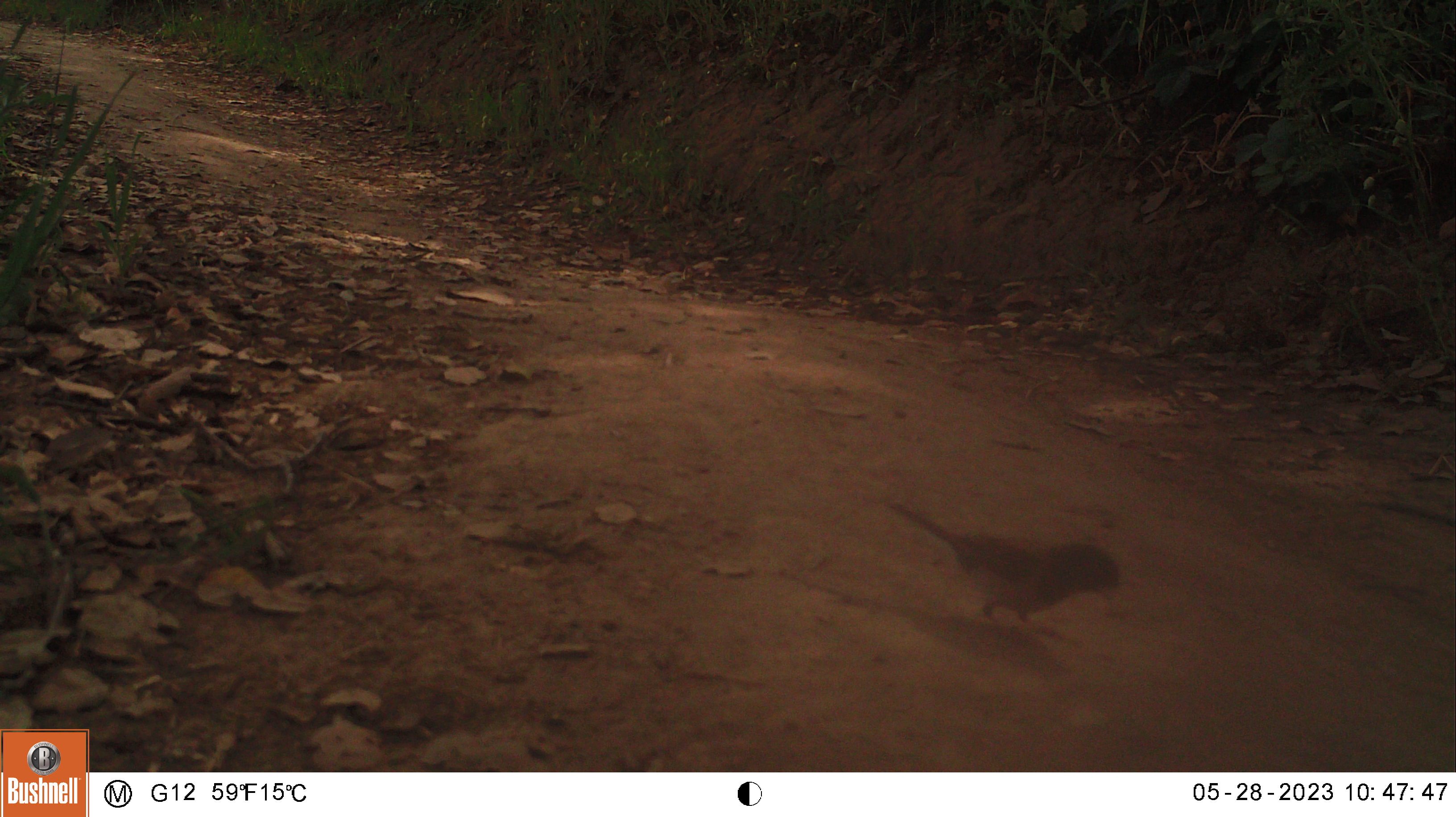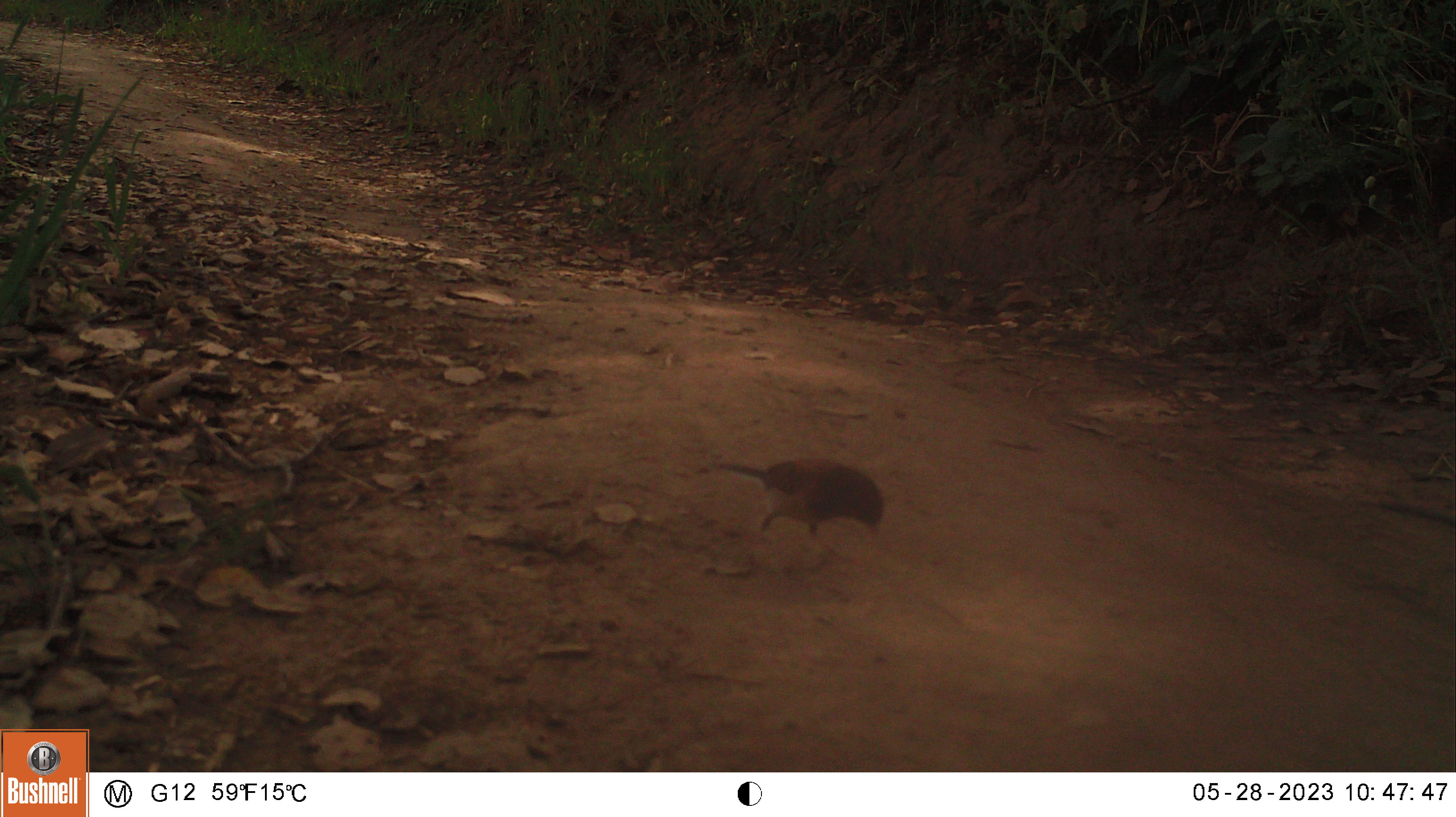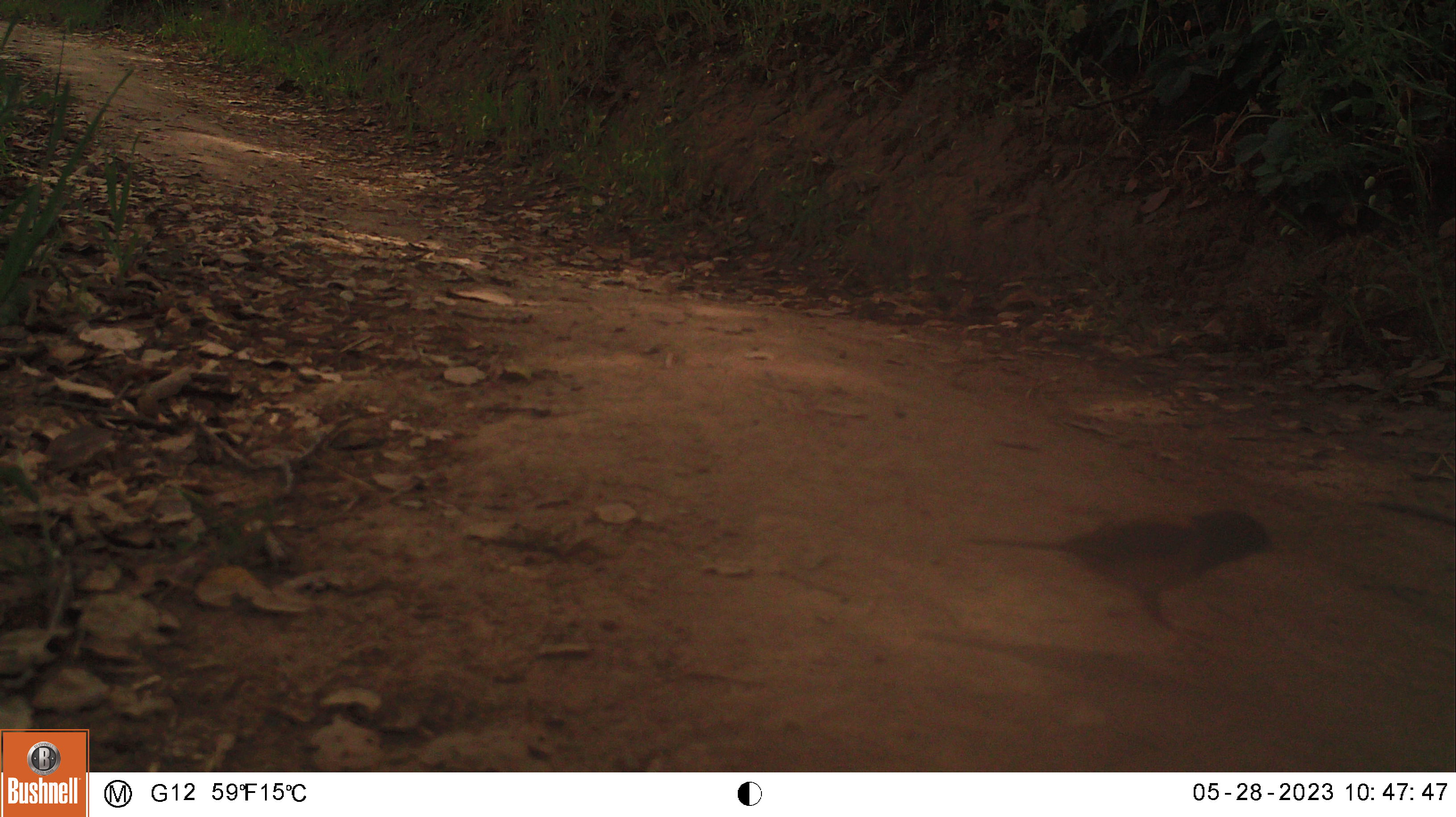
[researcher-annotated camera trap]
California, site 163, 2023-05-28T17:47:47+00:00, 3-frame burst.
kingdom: Animalia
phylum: Chordata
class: Aves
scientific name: Aves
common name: bird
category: unknown bird